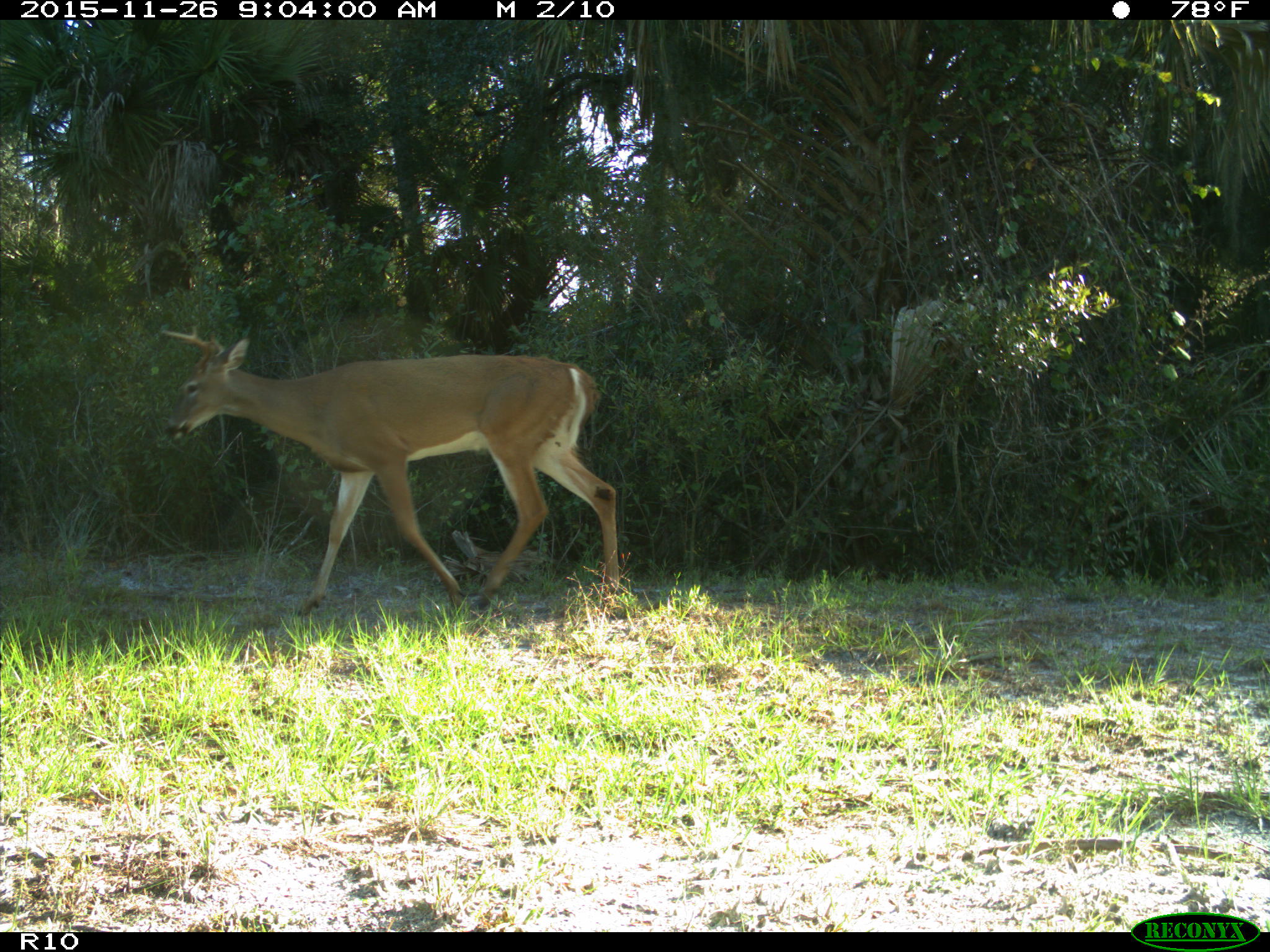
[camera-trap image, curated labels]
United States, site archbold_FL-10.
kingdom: Animalia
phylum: Chordata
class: Mammalia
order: Artiodactyla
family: Cervidae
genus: Odocoileus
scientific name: Odocoileus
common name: deer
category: unidentified deer